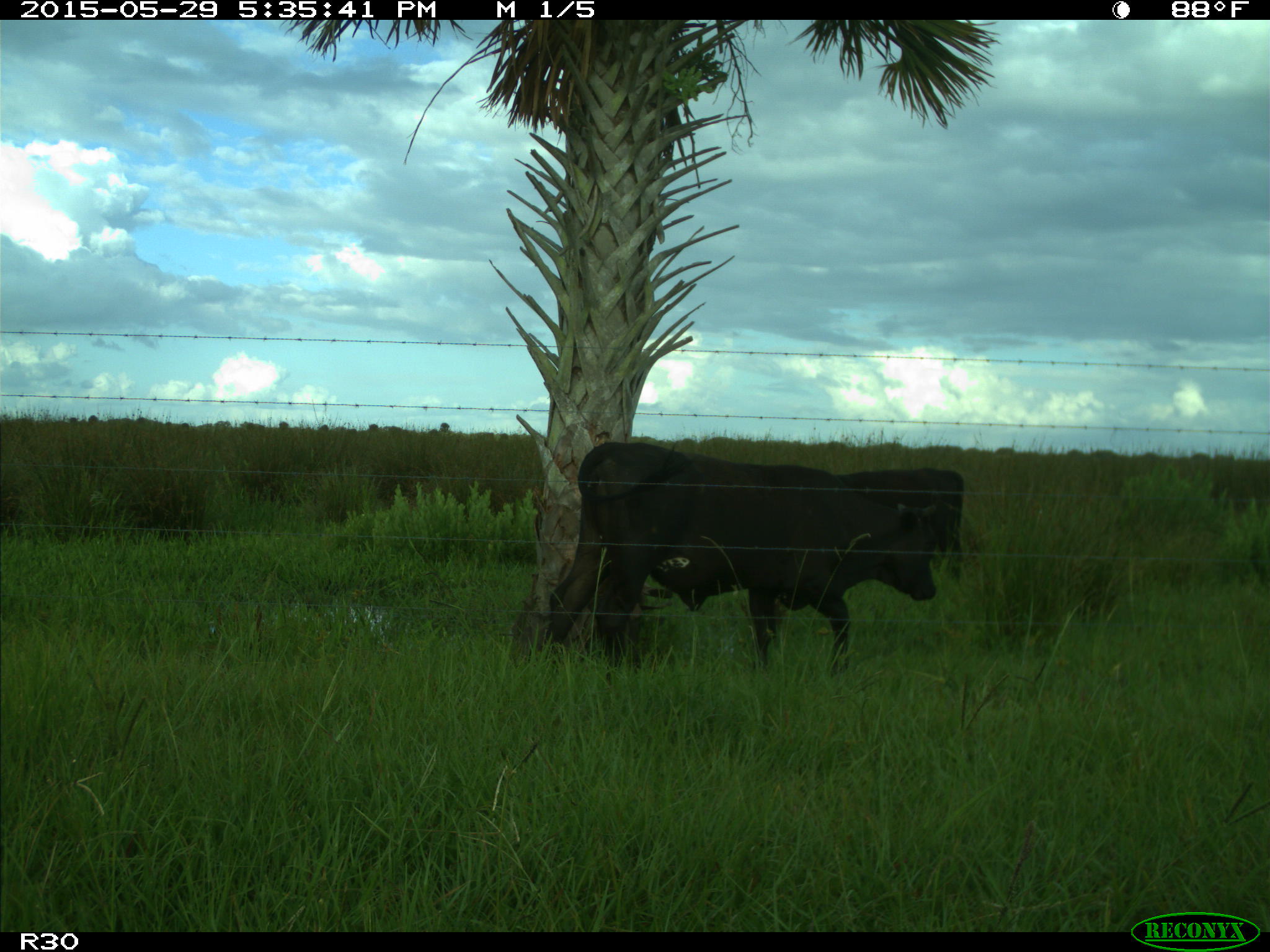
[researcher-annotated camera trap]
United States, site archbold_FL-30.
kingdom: Animalia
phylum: Chordata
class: Mammalia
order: Artiodactyla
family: Bovidae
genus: Bos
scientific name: Bos taurus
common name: domestic cow